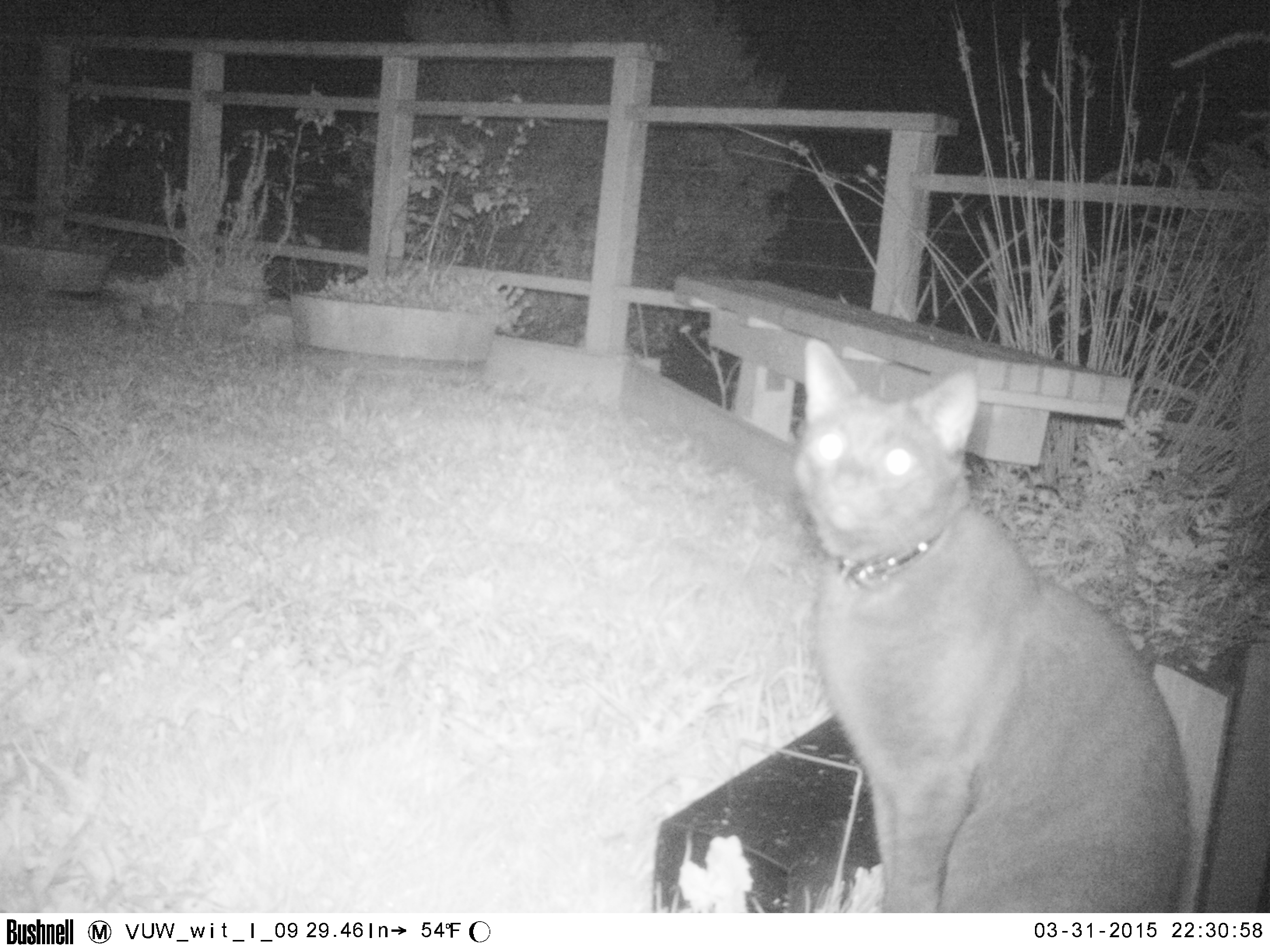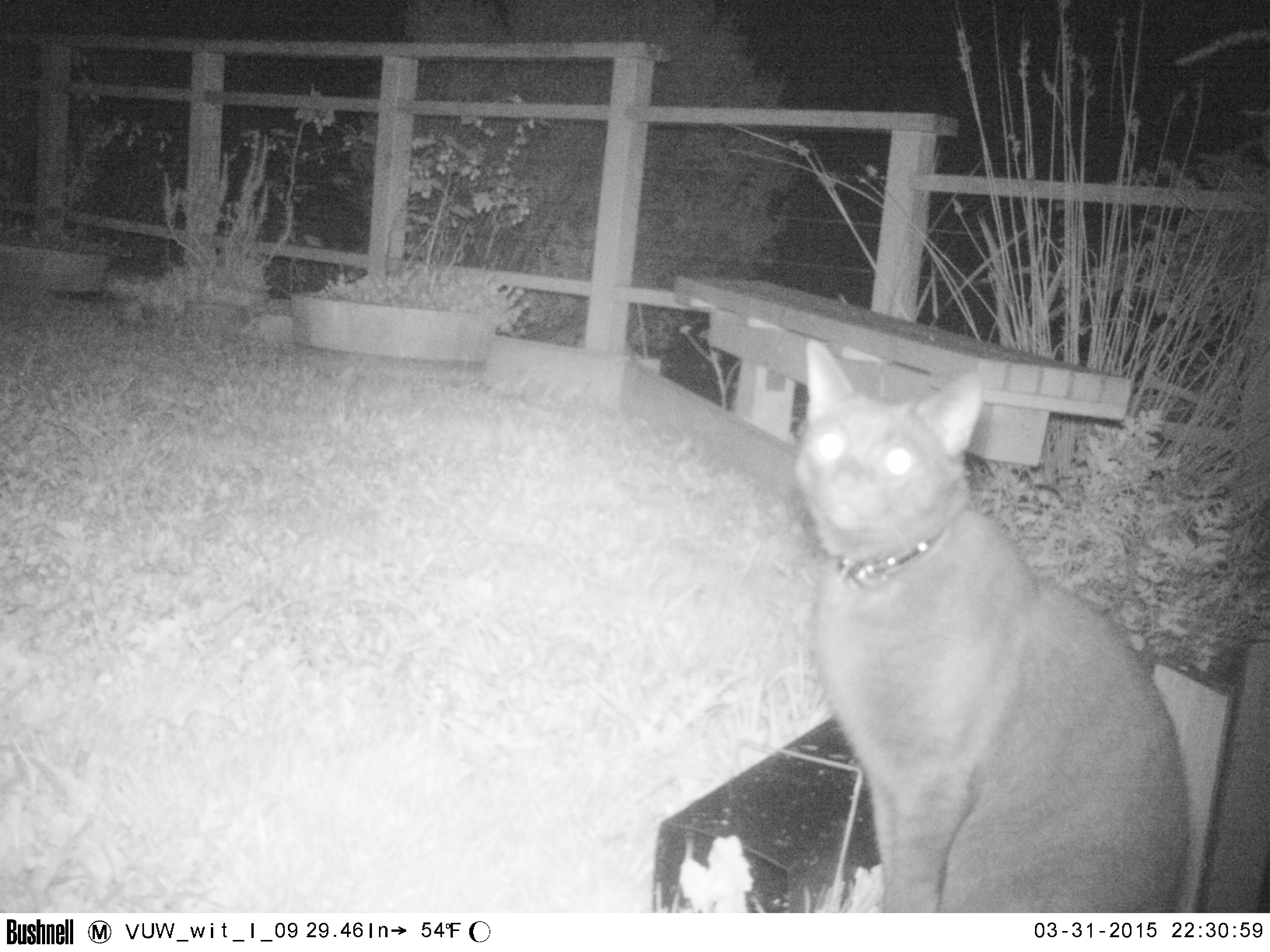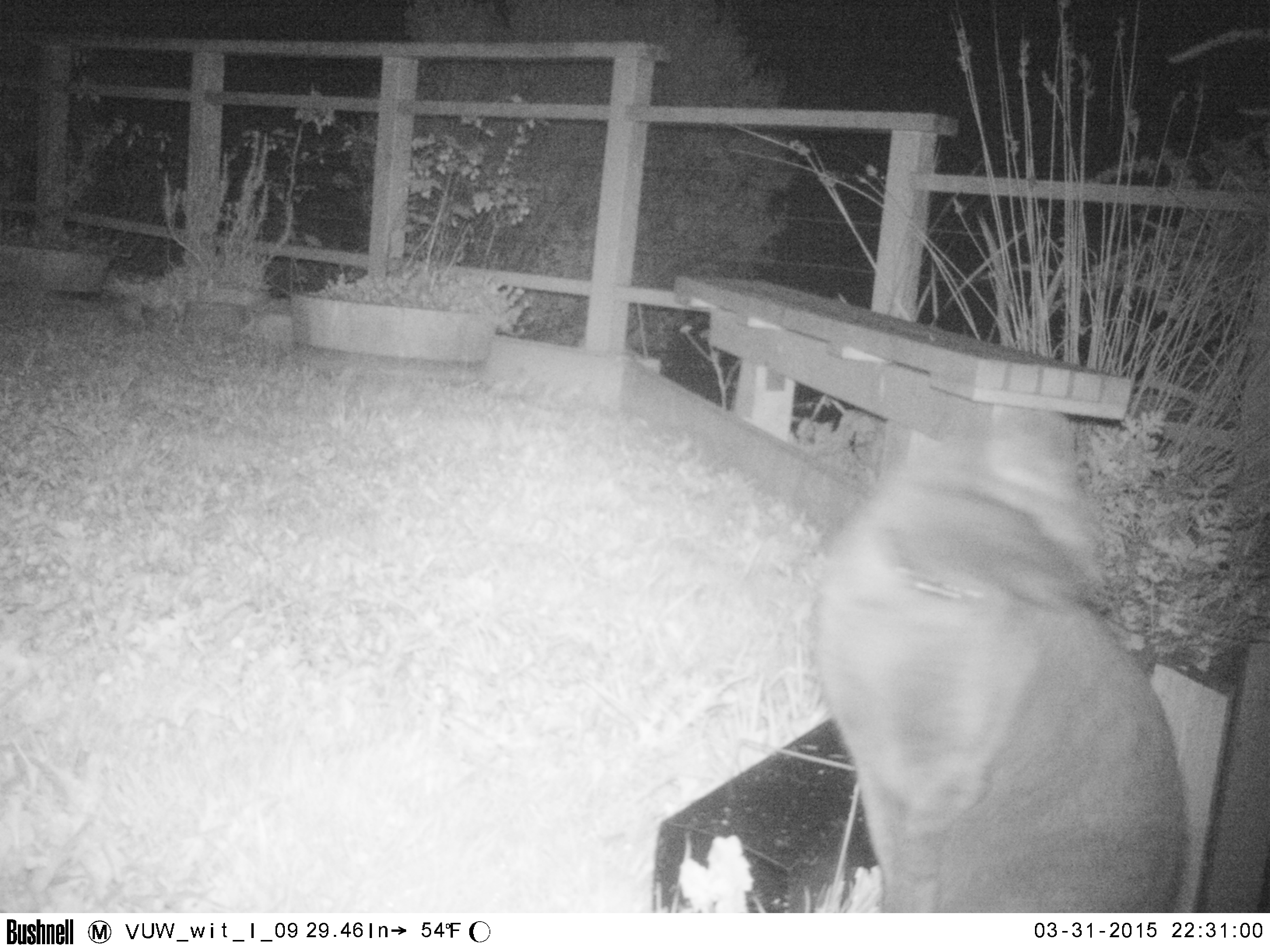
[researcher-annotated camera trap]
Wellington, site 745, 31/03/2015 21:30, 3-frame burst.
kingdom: Animalia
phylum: Chordata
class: Mammalia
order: Carnivora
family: Felidae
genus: Felis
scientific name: Felis catus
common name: cat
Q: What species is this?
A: Cat (Felis catus).